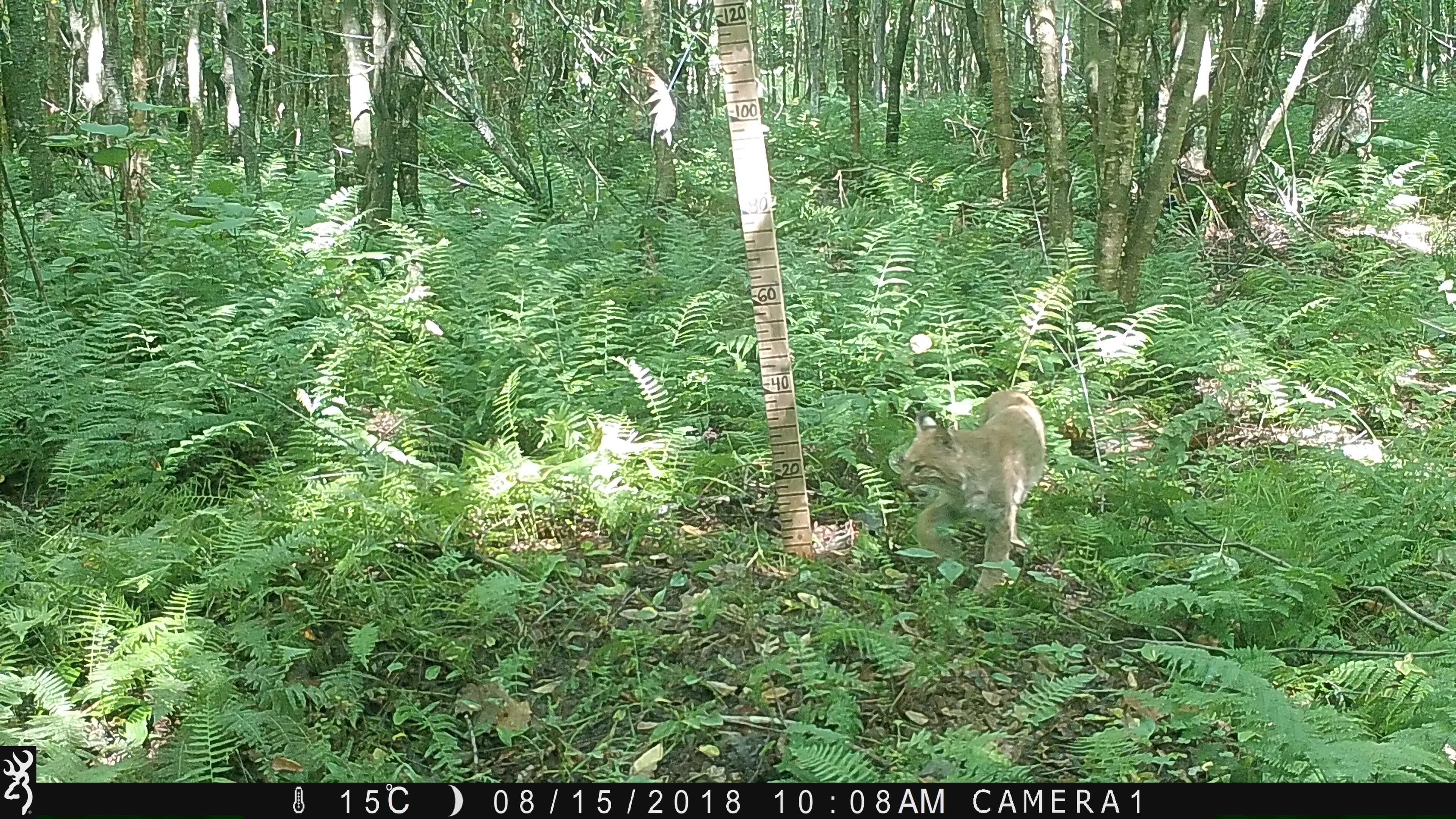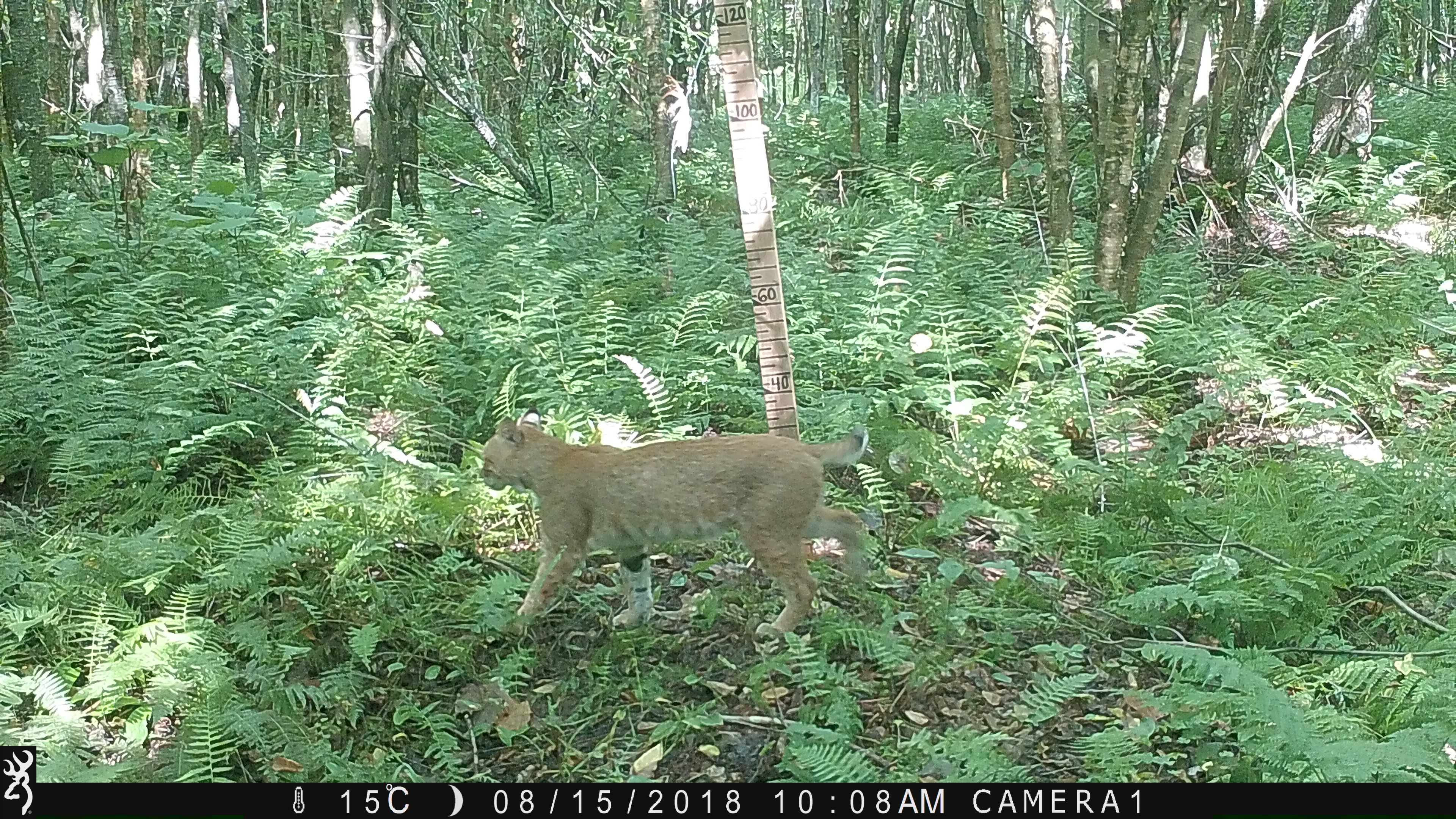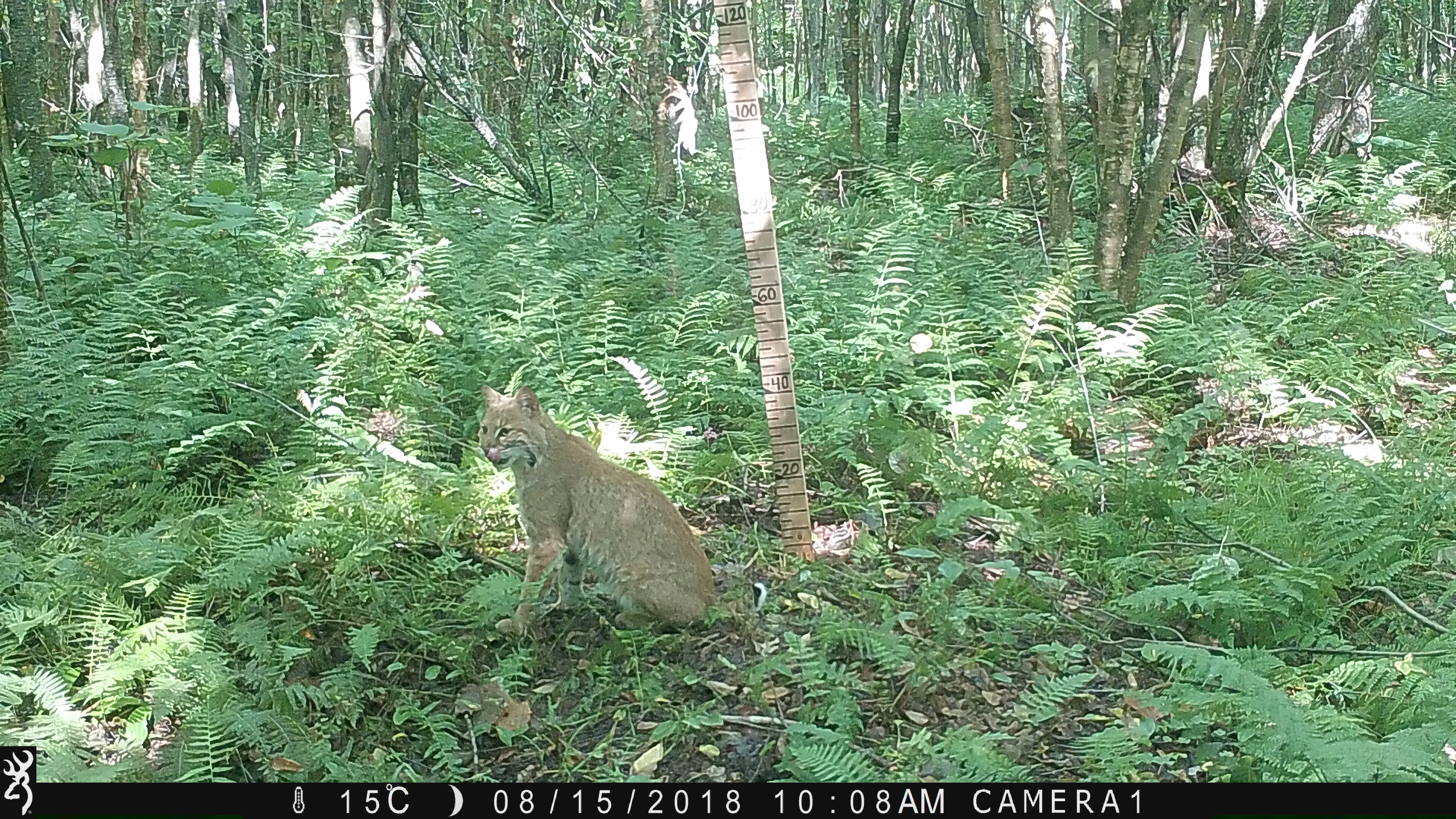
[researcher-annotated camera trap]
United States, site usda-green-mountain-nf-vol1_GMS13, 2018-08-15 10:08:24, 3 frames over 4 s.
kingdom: Animalia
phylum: Chordata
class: Mammalia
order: Carnivora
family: Felidae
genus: Lynx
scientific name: Lynx rufus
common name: bobcat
Bobcat (Lynx rufus).